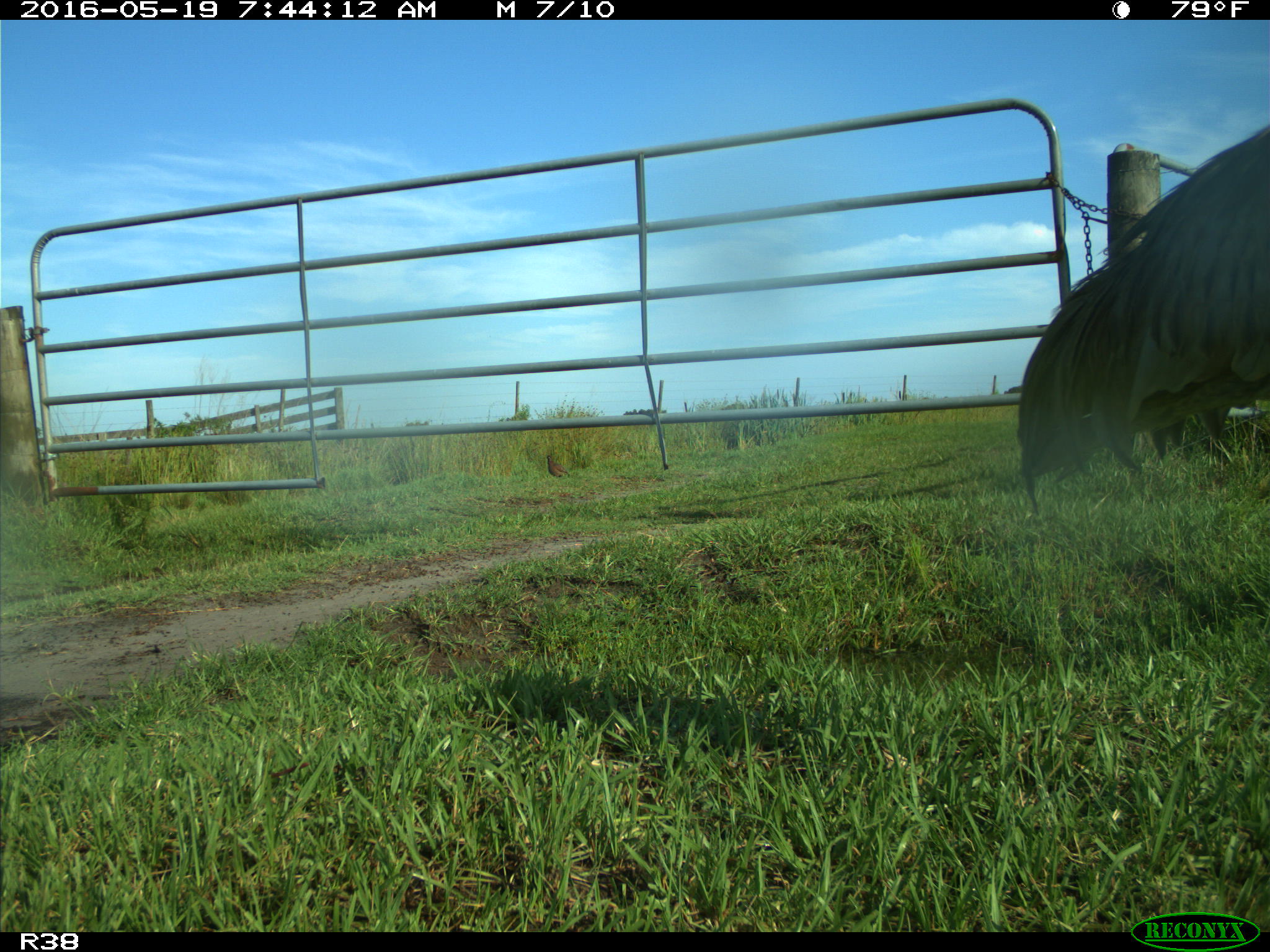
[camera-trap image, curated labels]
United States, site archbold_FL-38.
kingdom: Animalia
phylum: Chordata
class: Aves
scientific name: Aves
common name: birds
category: unidentified bird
Unidentified bird (birds) (Aves).